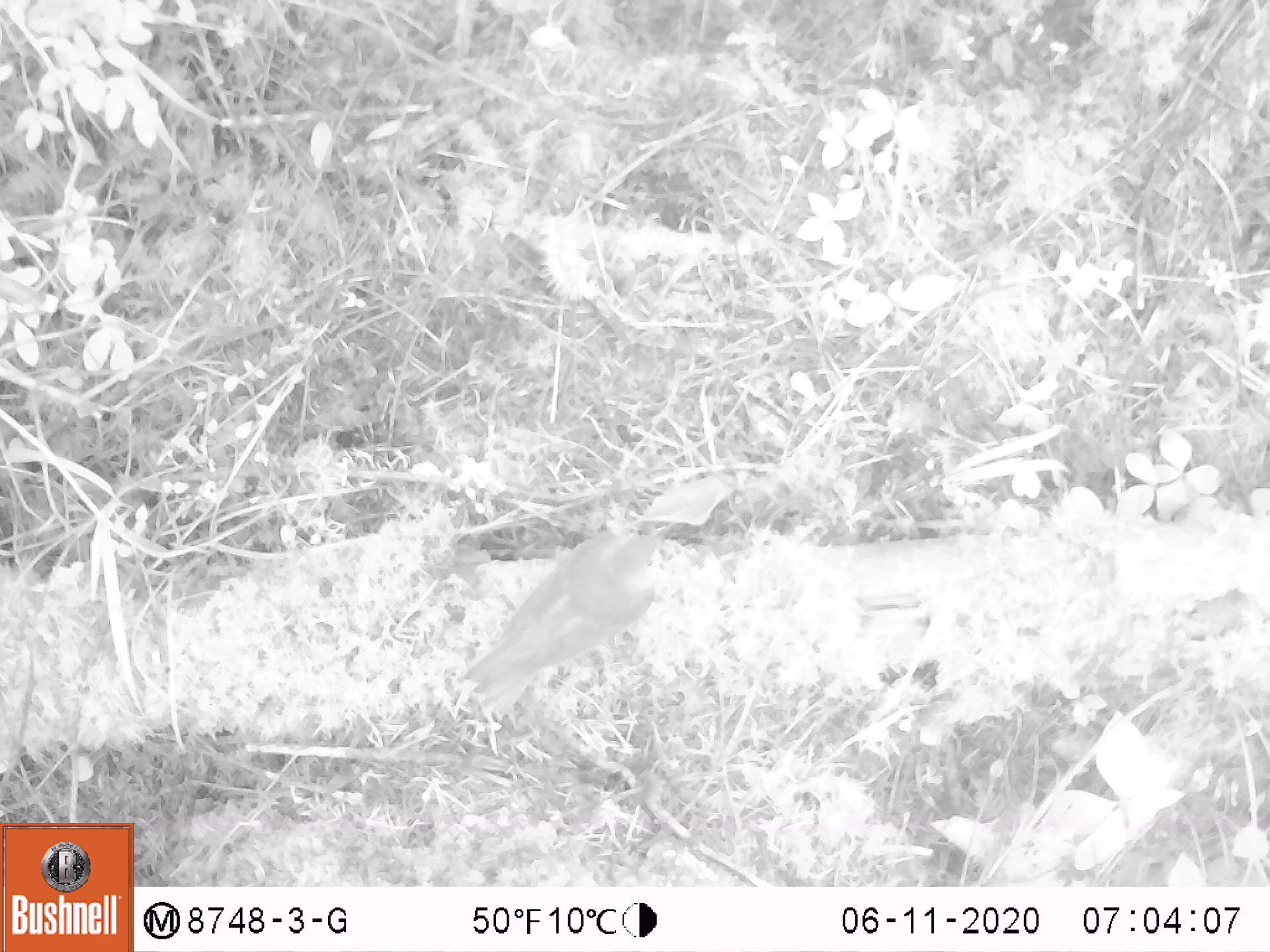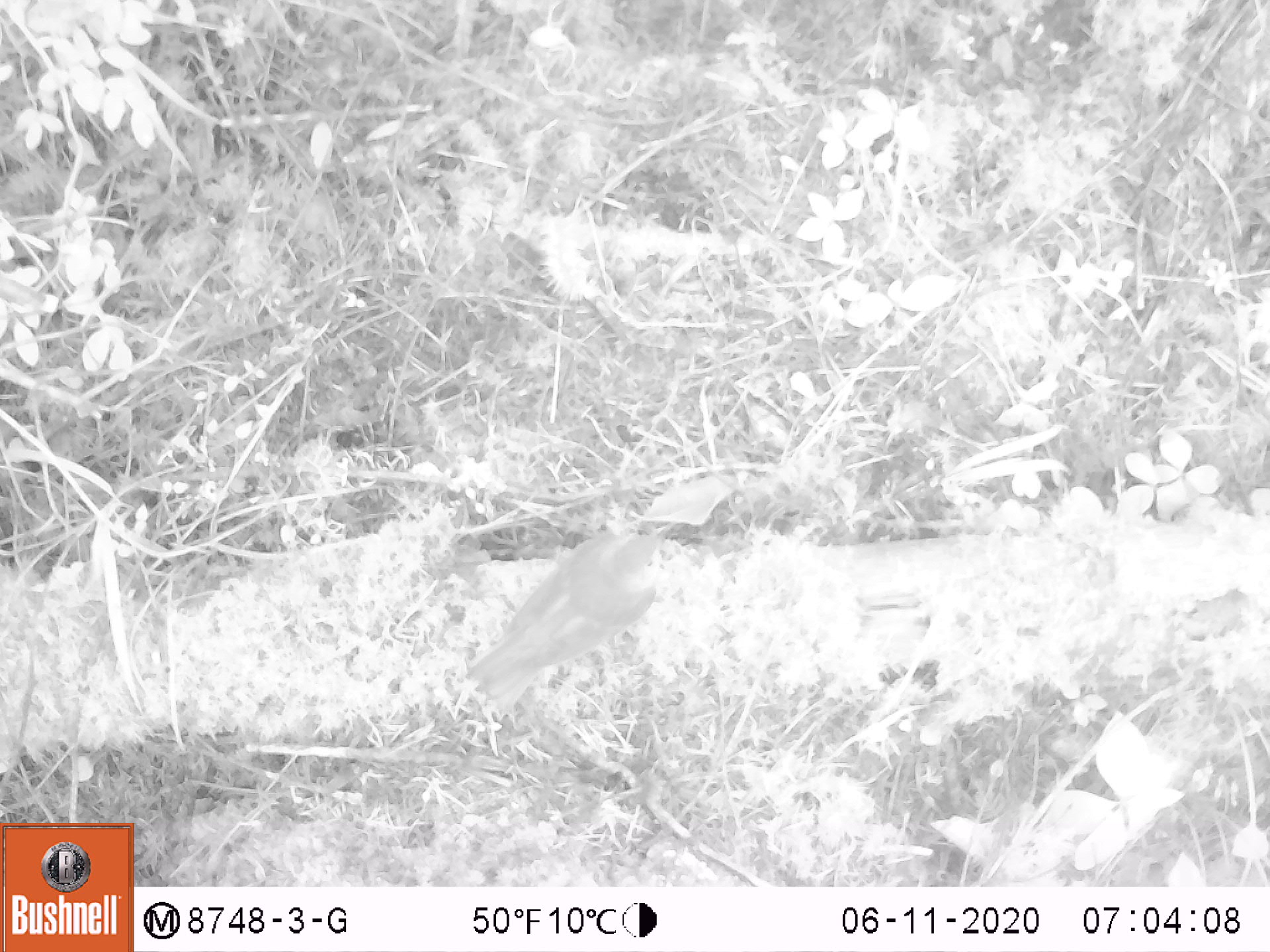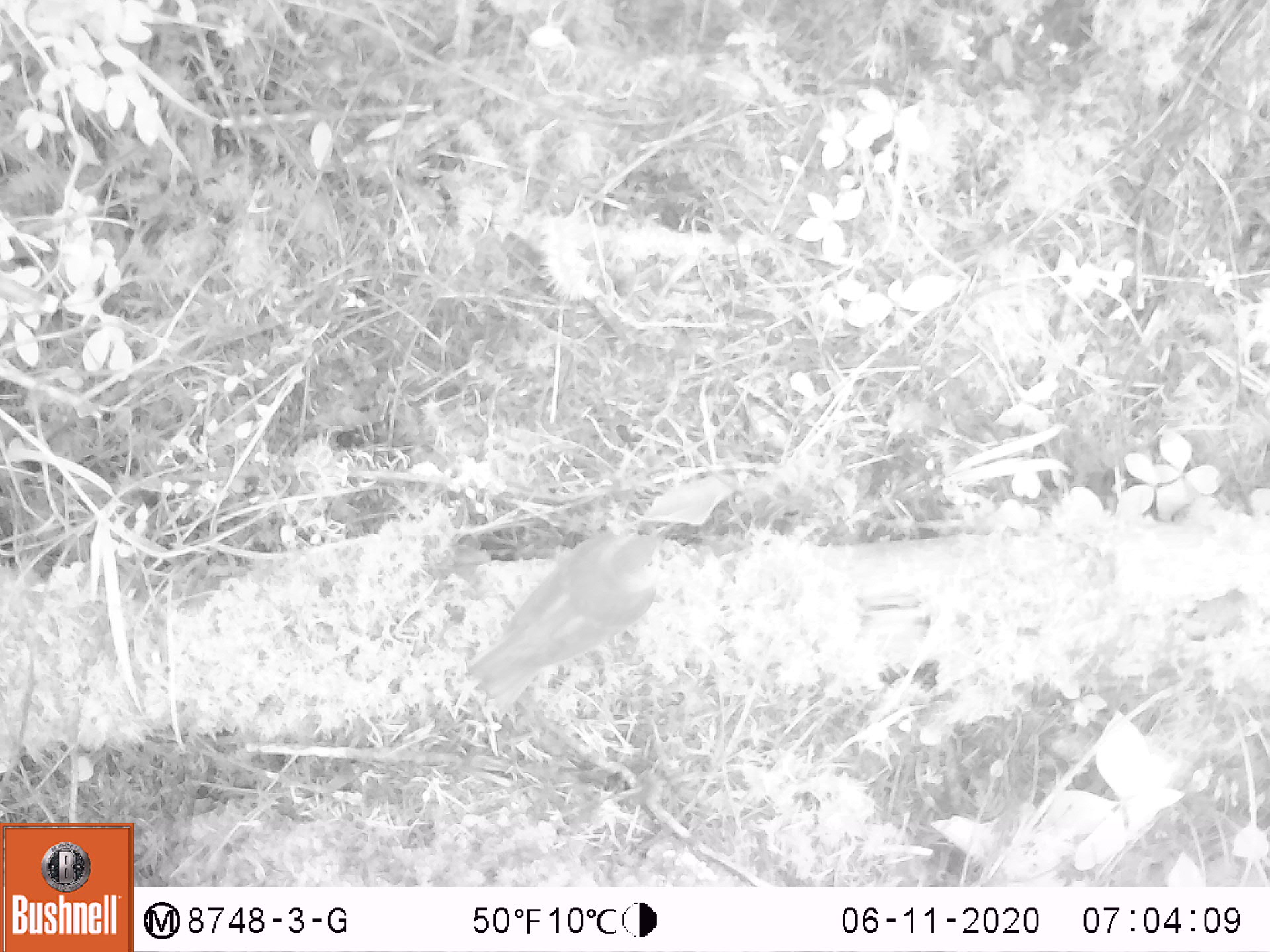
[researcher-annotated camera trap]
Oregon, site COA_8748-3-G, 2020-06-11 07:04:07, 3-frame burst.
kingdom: Animalia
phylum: Chordata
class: Aves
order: Passeriformes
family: Turdidae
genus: Catharus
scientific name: Catharus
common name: brown thrushes and nightingale-thrushes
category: catharus species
Catharus species (brown thrushes and nightingale-thrushes) (Catharus).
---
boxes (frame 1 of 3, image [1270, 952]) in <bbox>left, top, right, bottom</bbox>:
catharus species: <bbox>449, 519, 678, 705</bbox>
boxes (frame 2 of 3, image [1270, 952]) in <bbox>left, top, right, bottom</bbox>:
catharus species: <bbox>453, 519, 686, 705</bbox>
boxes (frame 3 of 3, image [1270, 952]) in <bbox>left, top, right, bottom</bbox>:
catharus species: <bbox>453, 519, 678, 707</bbox>